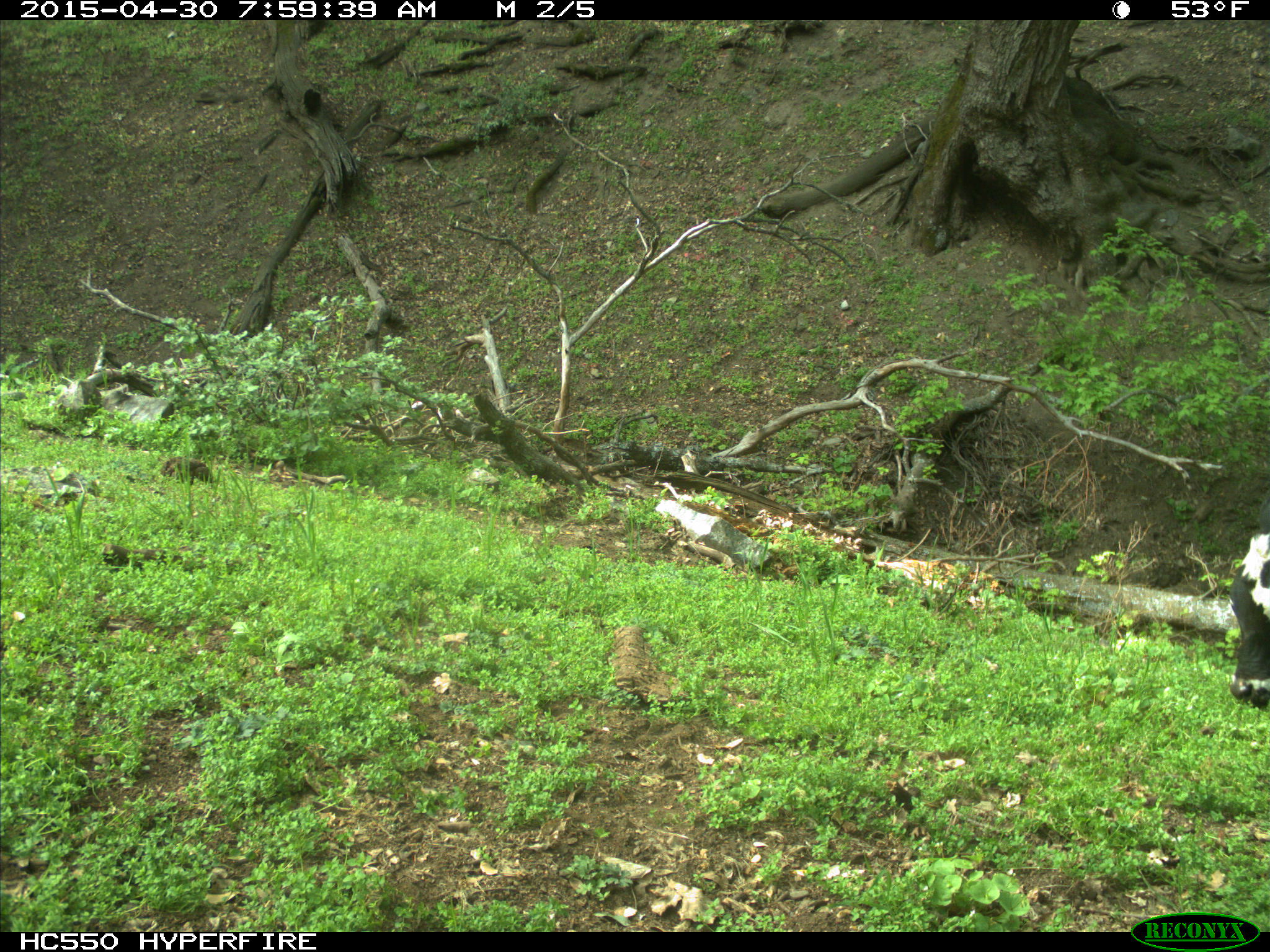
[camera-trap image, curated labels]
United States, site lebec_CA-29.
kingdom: Animalia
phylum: Chordata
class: Mammalia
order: Artiodactyla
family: Bovidae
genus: Bos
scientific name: Bos taurus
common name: domestic cow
Bos taurus (domestic cow).